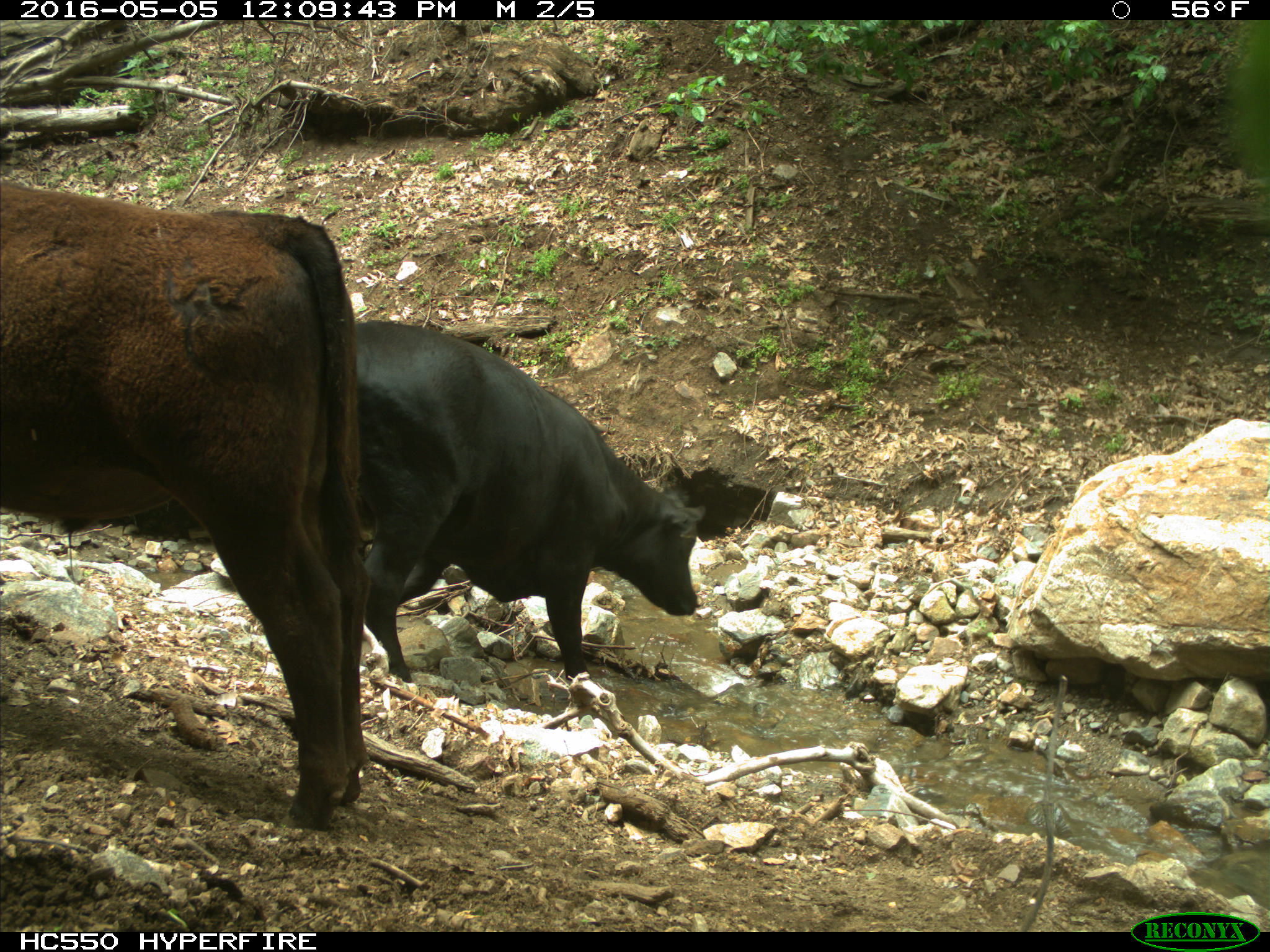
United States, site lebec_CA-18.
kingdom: Animalia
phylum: Chordata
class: Mammalia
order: Artiodactyla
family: Bovidae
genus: Bos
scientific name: Bos taurus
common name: domestic cow